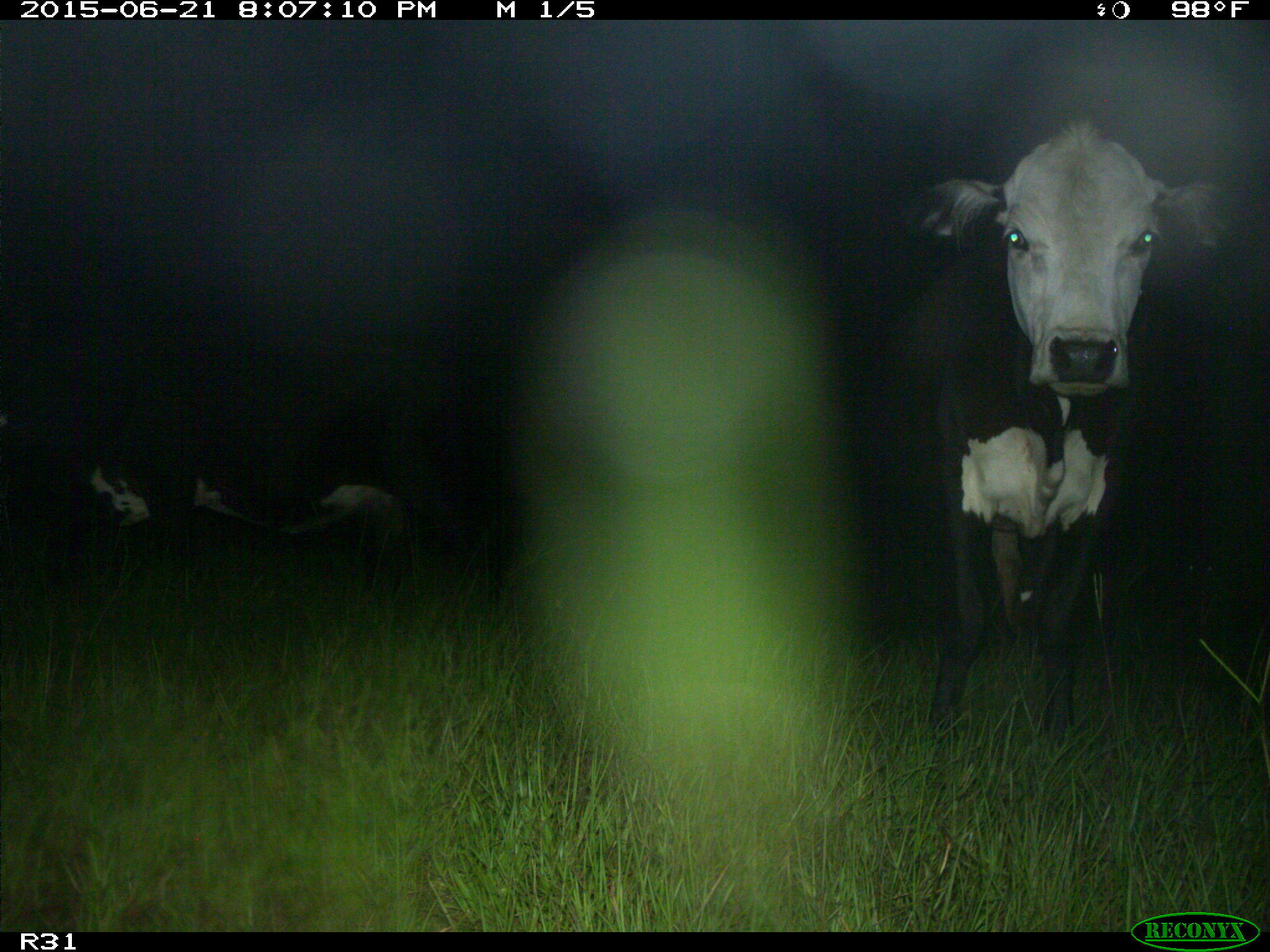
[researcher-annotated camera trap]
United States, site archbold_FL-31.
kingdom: Animalia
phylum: Chordata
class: Mammalia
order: Artiodactyla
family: Bovidae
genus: Bos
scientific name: Bos taurus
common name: domestic cow